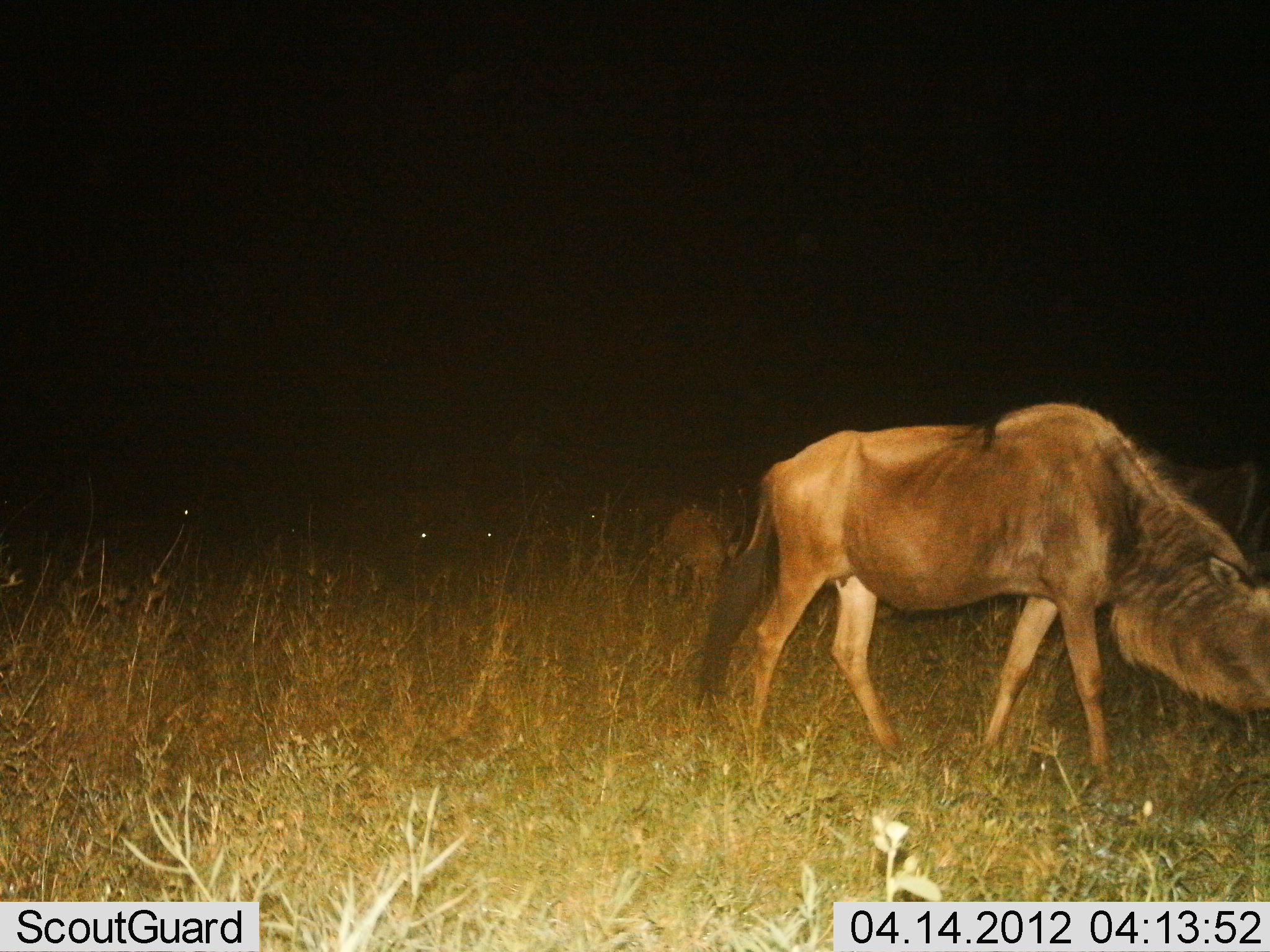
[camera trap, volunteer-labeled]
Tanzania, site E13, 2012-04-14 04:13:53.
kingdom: Animalia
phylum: Chordata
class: Mammalia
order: Artiodactyla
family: Bovidae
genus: Connochaetes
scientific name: Connochaetes taurinus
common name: blue wildebeest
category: wildebeest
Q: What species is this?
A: Wildebeest (blue wildebeest) (Connochaetes taurinus).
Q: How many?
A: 3.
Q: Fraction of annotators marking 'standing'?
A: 44%.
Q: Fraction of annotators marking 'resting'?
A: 12%.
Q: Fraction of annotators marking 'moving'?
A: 12%.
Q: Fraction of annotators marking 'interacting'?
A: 0%.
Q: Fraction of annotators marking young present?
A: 0%.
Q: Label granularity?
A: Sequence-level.